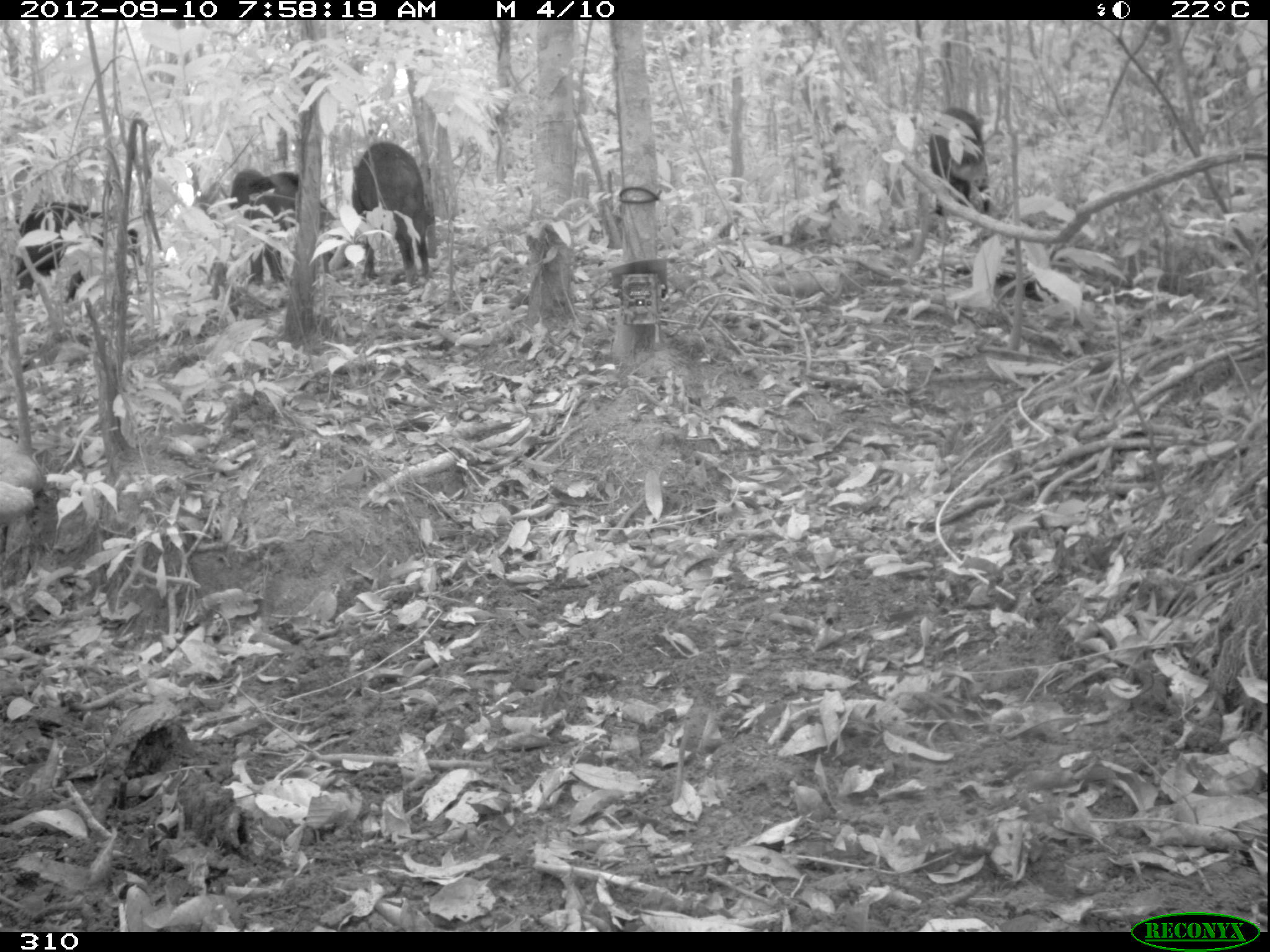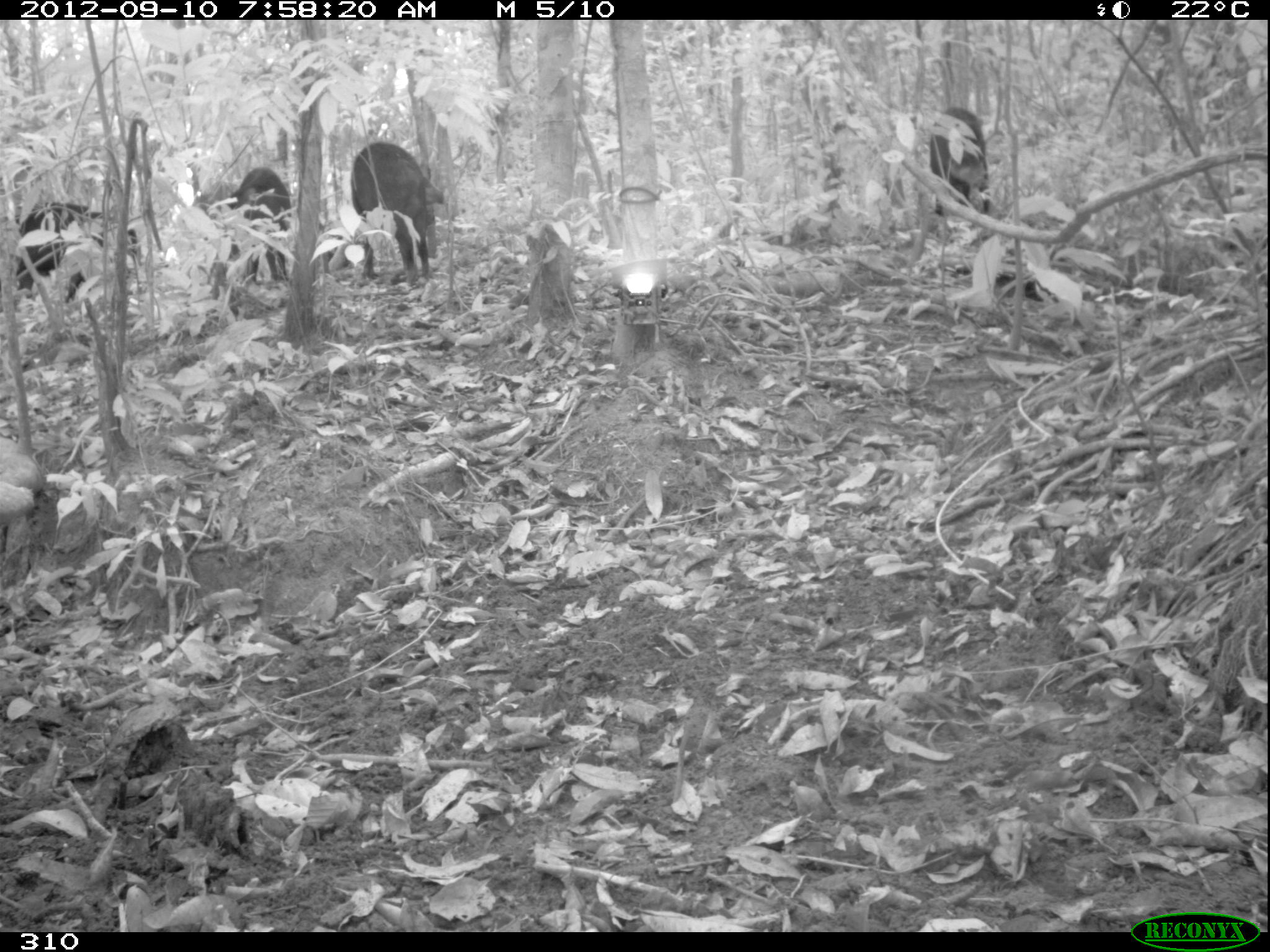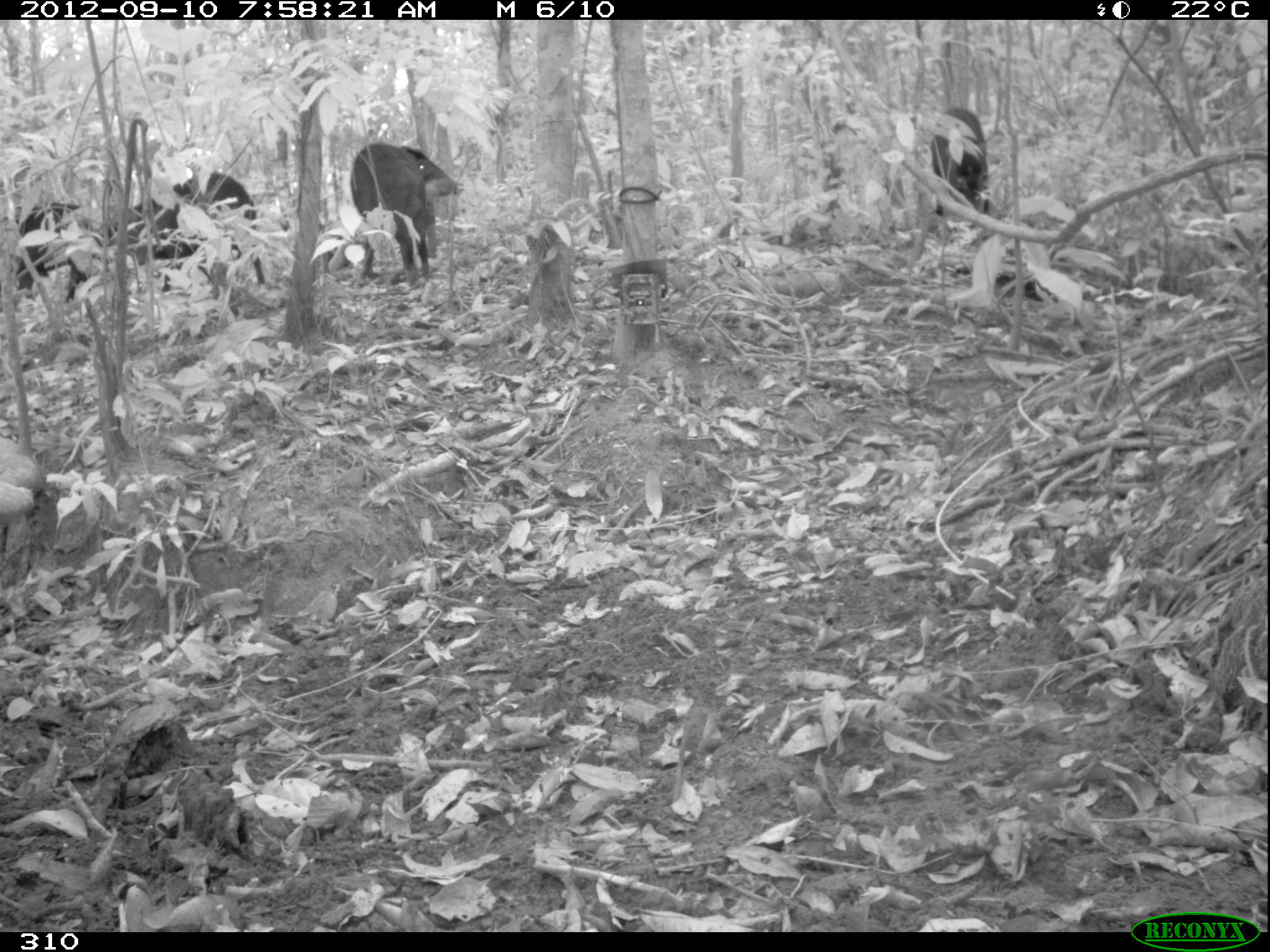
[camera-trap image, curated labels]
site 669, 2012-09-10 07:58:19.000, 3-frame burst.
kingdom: Animalia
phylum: Chordata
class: Mammalia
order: Artiodactyla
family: Tayassuidae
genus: Tayassu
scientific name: Tayassu pecari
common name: white-lipped peccary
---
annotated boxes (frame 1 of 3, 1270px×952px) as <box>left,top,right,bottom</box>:
tayassu pecari: <box>229,169,349,285</box>; <box>17,200,145,298</box>; <box>351,142,435,285</box>; <box>930,106,989,215</box>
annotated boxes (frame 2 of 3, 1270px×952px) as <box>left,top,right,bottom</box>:
tayassu pecari: <box>351,141,444,283</box>; <box>16,203,137,304</box>; <box>227,166,291,284</box>; <box>929,108,989,214</box>